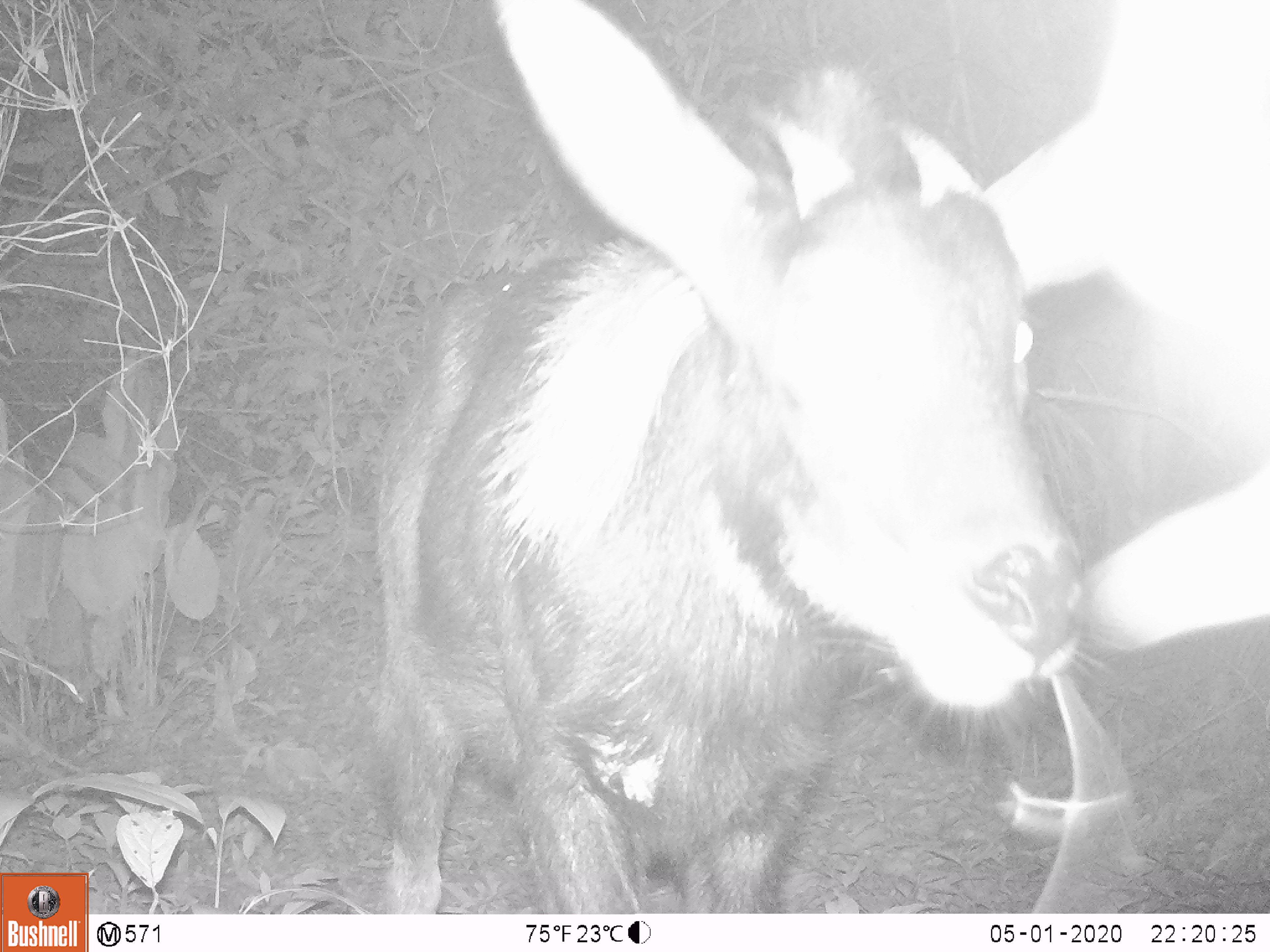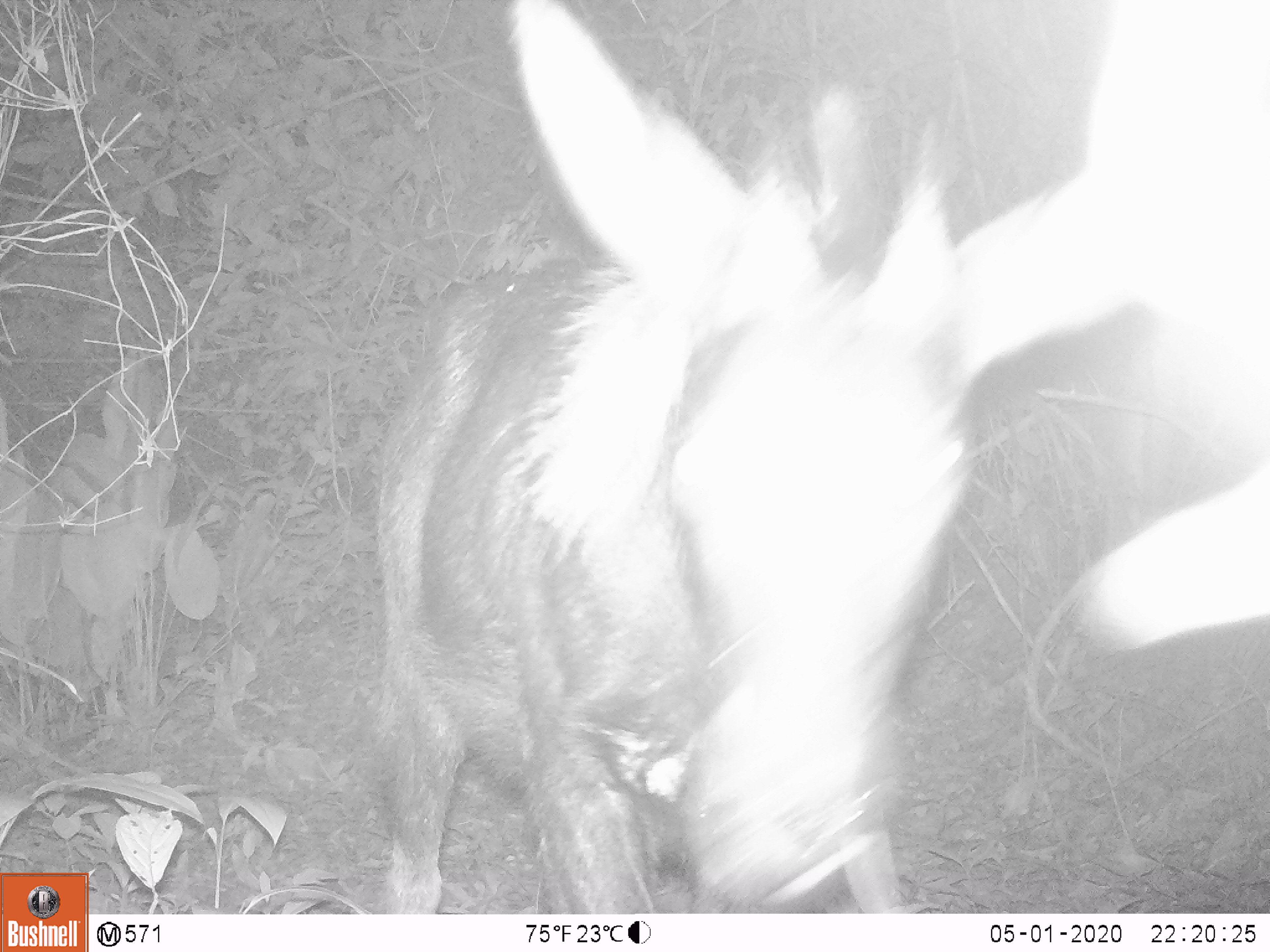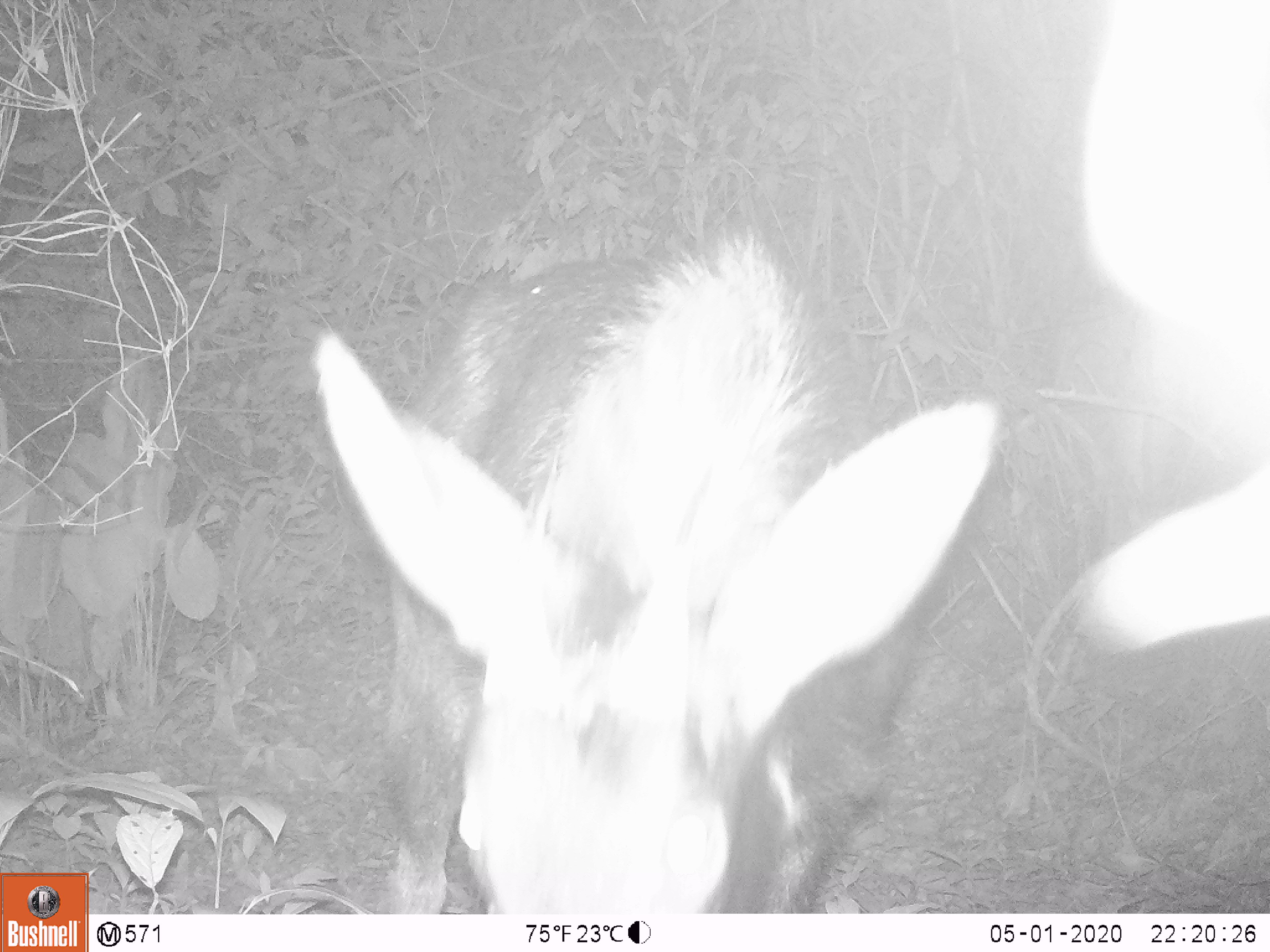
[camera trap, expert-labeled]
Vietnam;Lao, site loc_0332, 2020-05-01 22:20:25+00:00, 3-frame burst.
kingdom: Animalia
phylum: Chordata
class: Mammalia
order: Artiodactyla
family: Bovidae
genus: Capricornis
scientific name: Capricornis sumatraensis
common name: chinese serow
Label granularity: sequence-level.